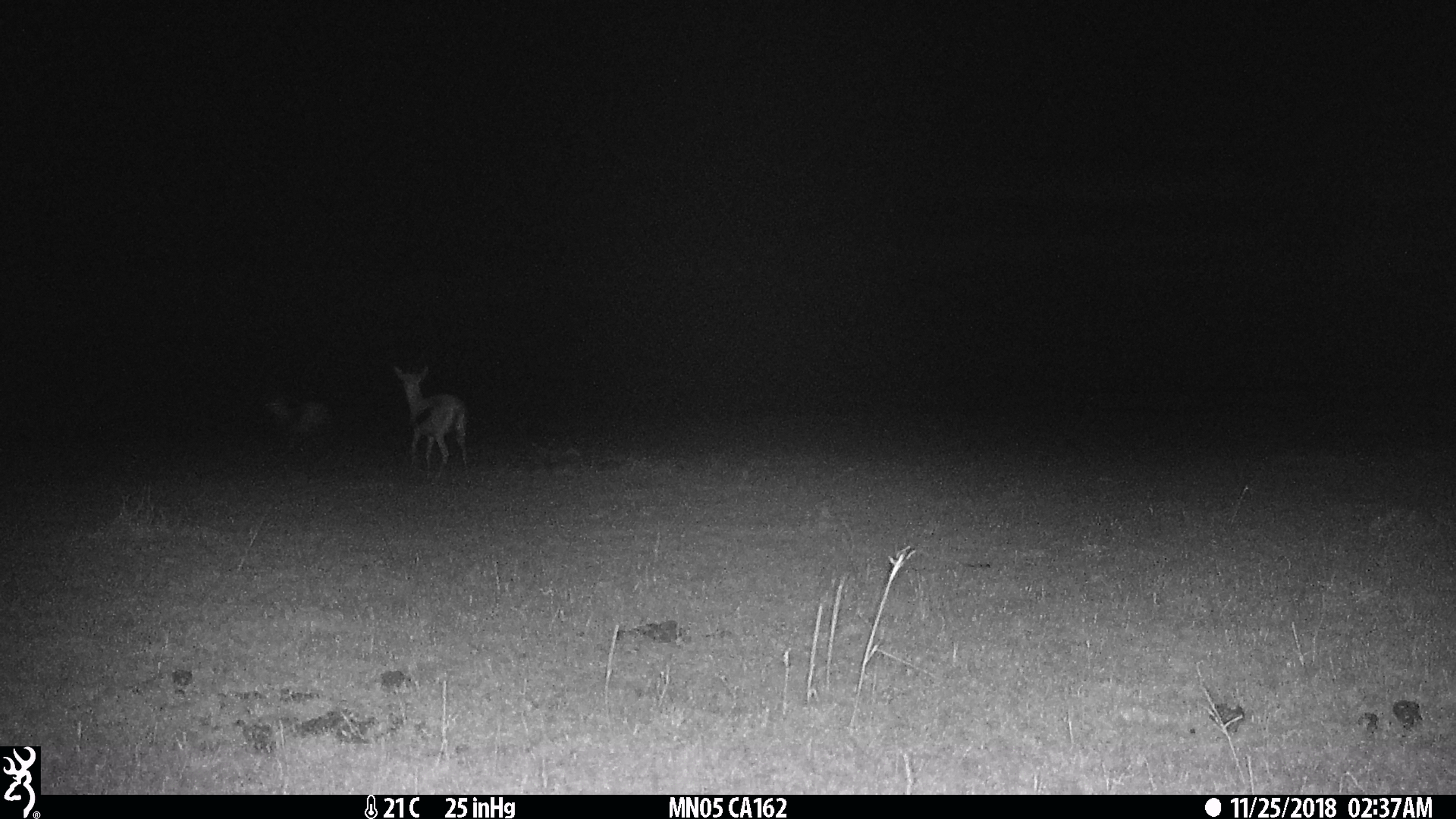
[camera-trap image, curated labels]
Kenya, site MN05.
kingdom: Animalia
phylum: Chordata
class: Mammalia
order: Artiodactyla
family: Bovidae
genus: Eudorcas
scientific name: Eudorcas thomsonii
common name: thomon's gazelle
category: gazelle thomsons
Gazelle thomsons (thomon's gazelle) (Eudorcas thomsonii).